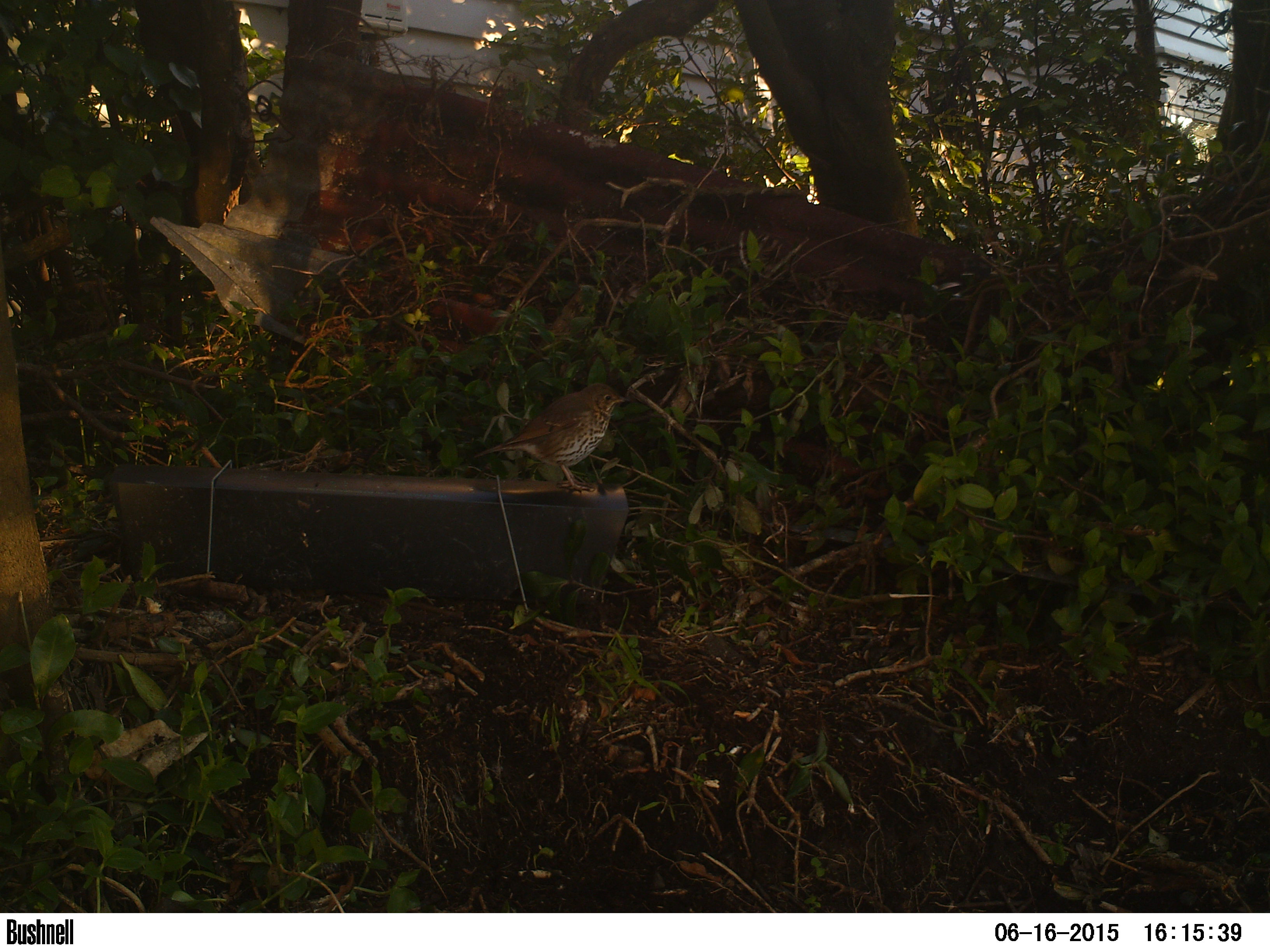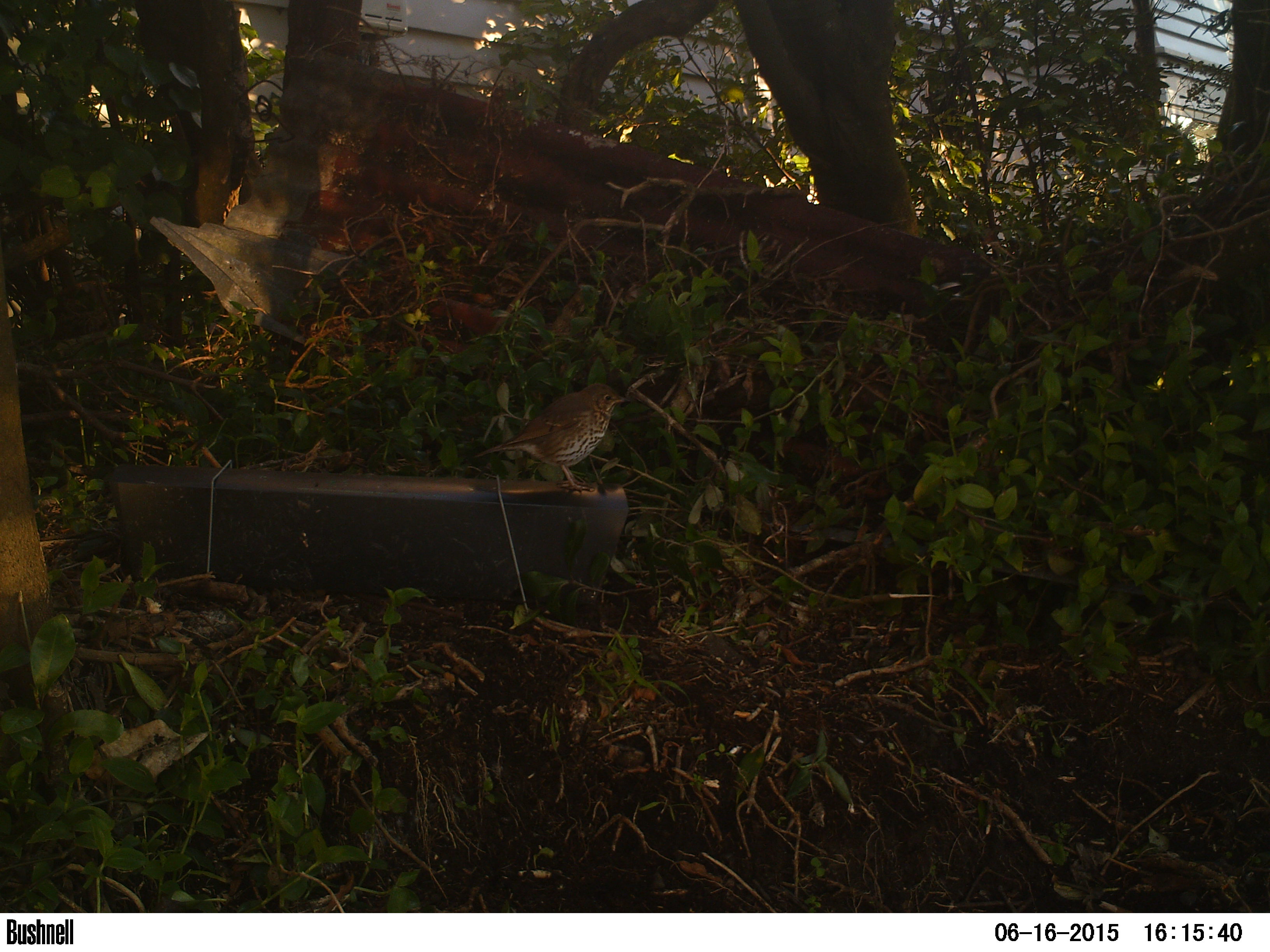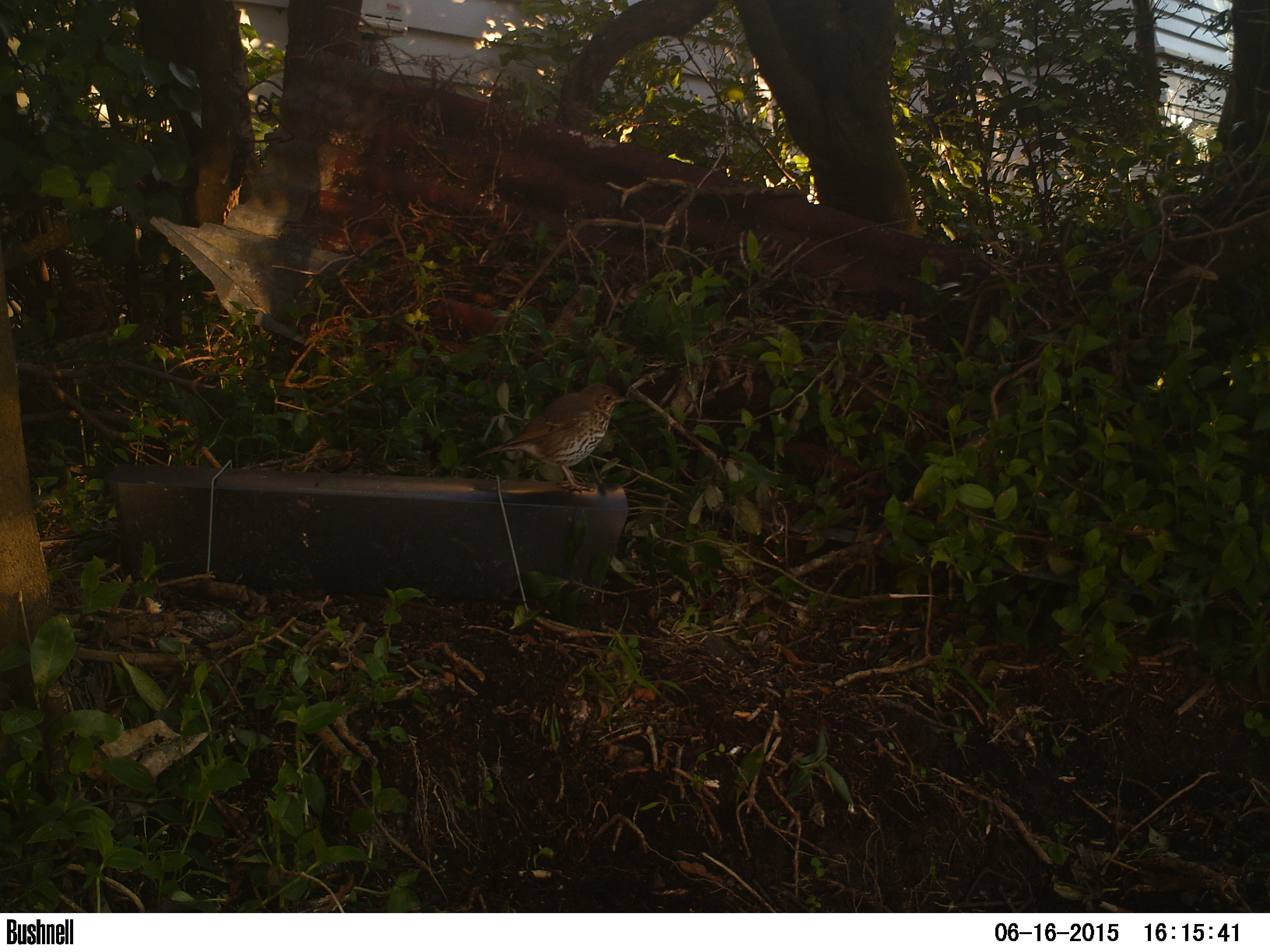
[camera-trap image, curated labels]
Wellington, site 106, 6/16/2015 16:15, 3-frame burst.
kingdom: Animalia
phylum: Chordata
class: Aves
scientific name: Aves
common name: bird